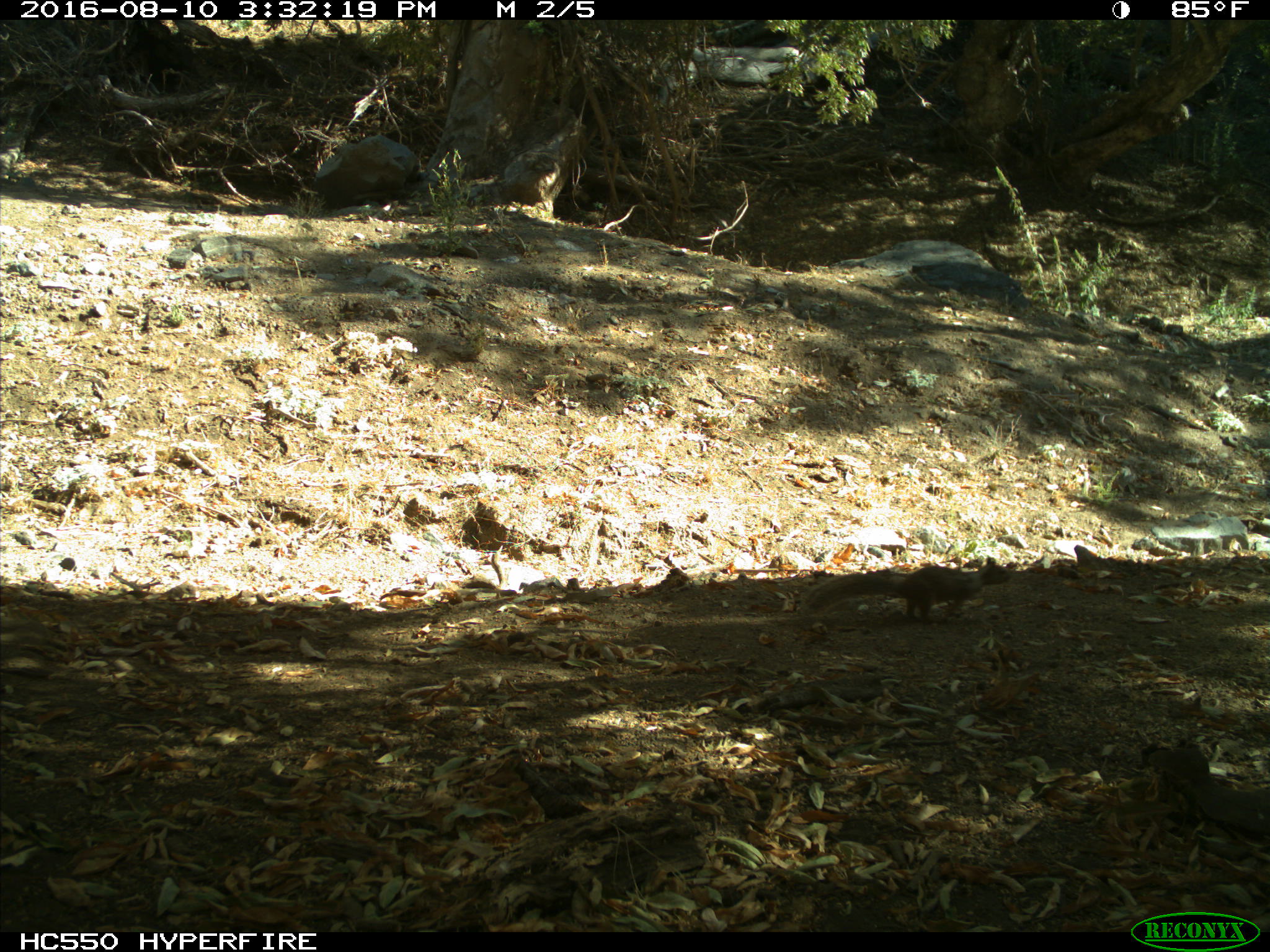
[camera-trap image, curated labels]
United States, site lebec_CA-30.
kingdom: Animalia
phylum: Chordata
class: Mammalia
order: Rodentia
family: Sciuridae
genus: Otospermophilus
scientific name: Otospermophilus beecheyi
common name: california ground squirrel